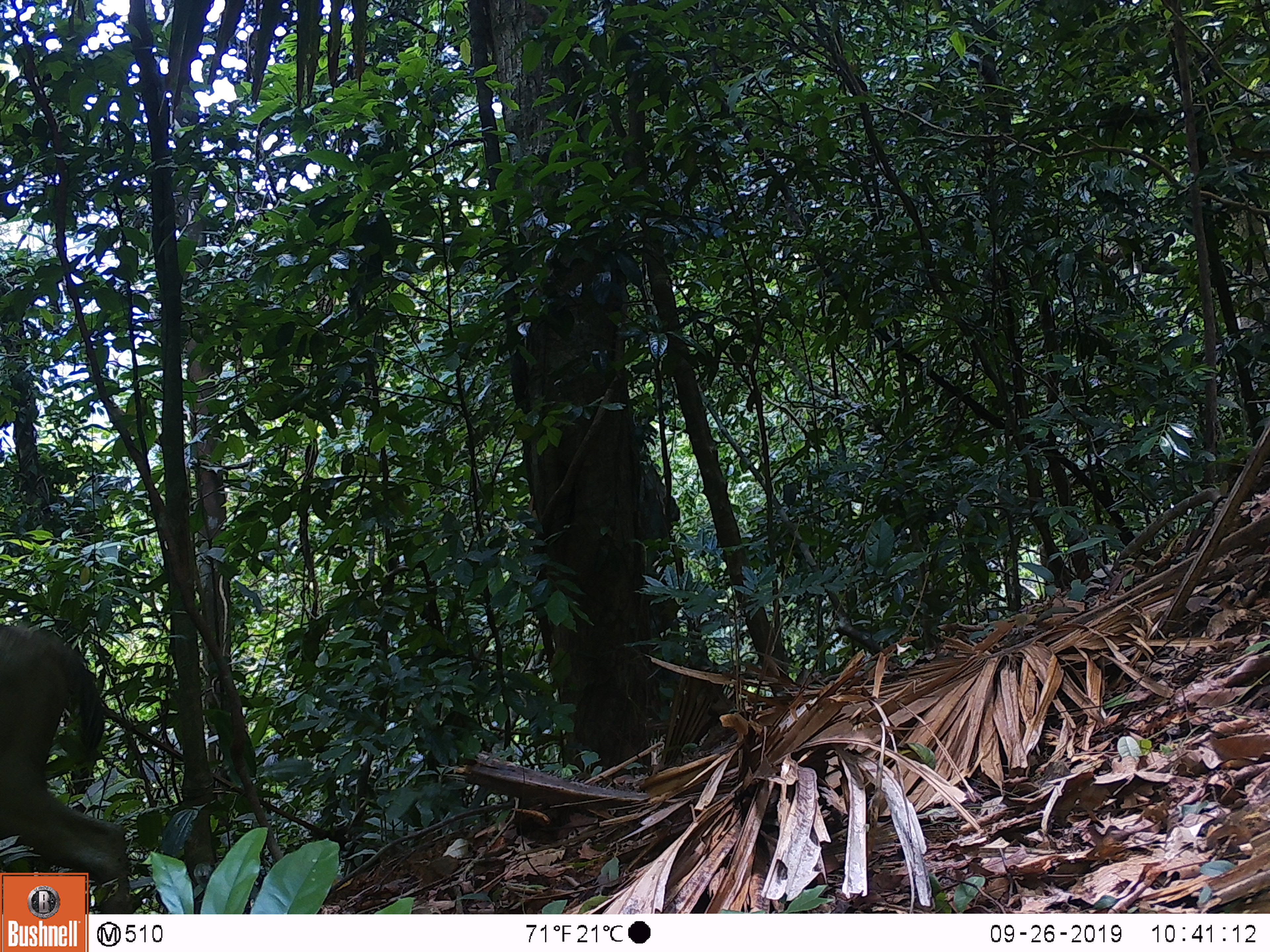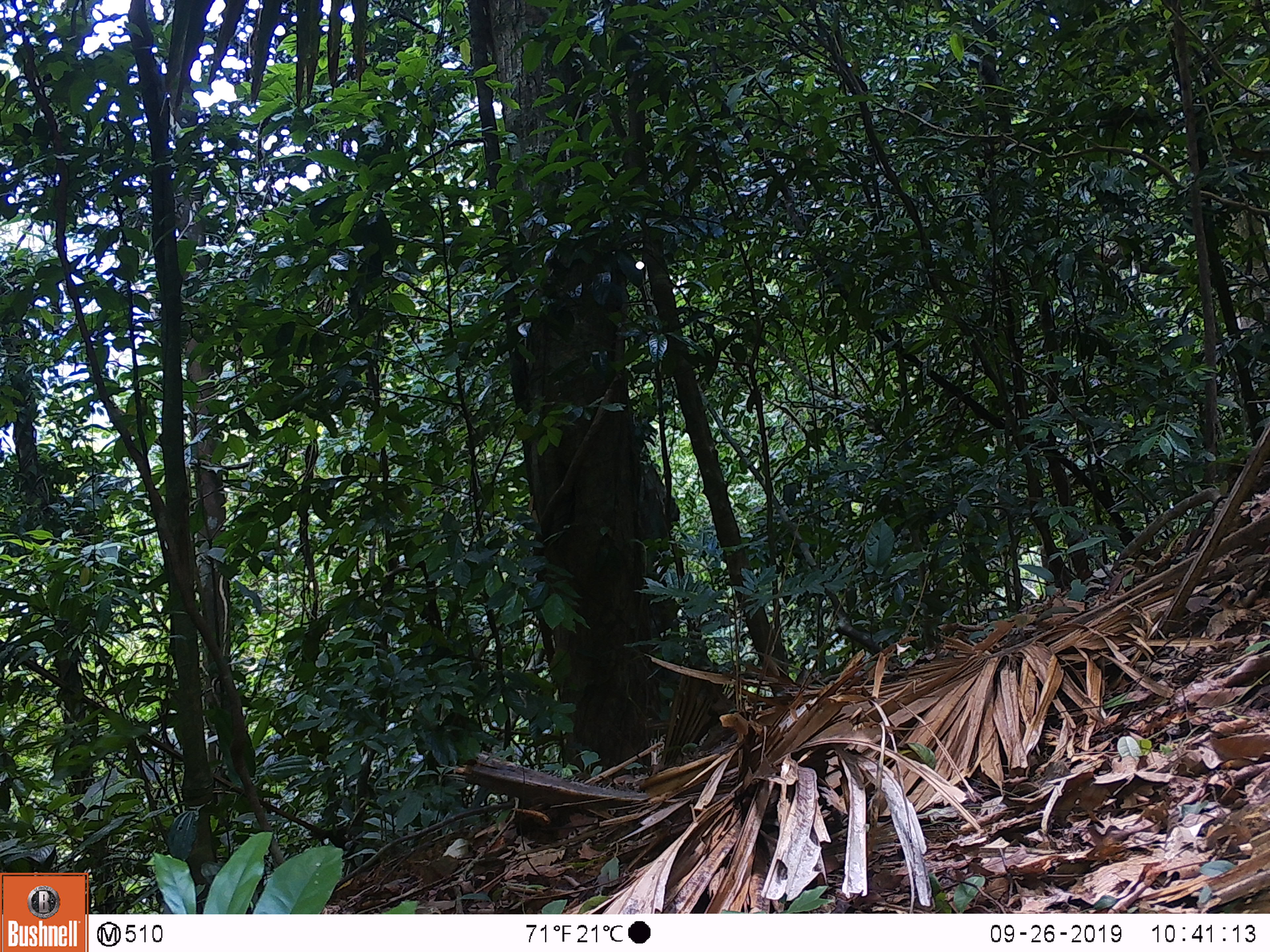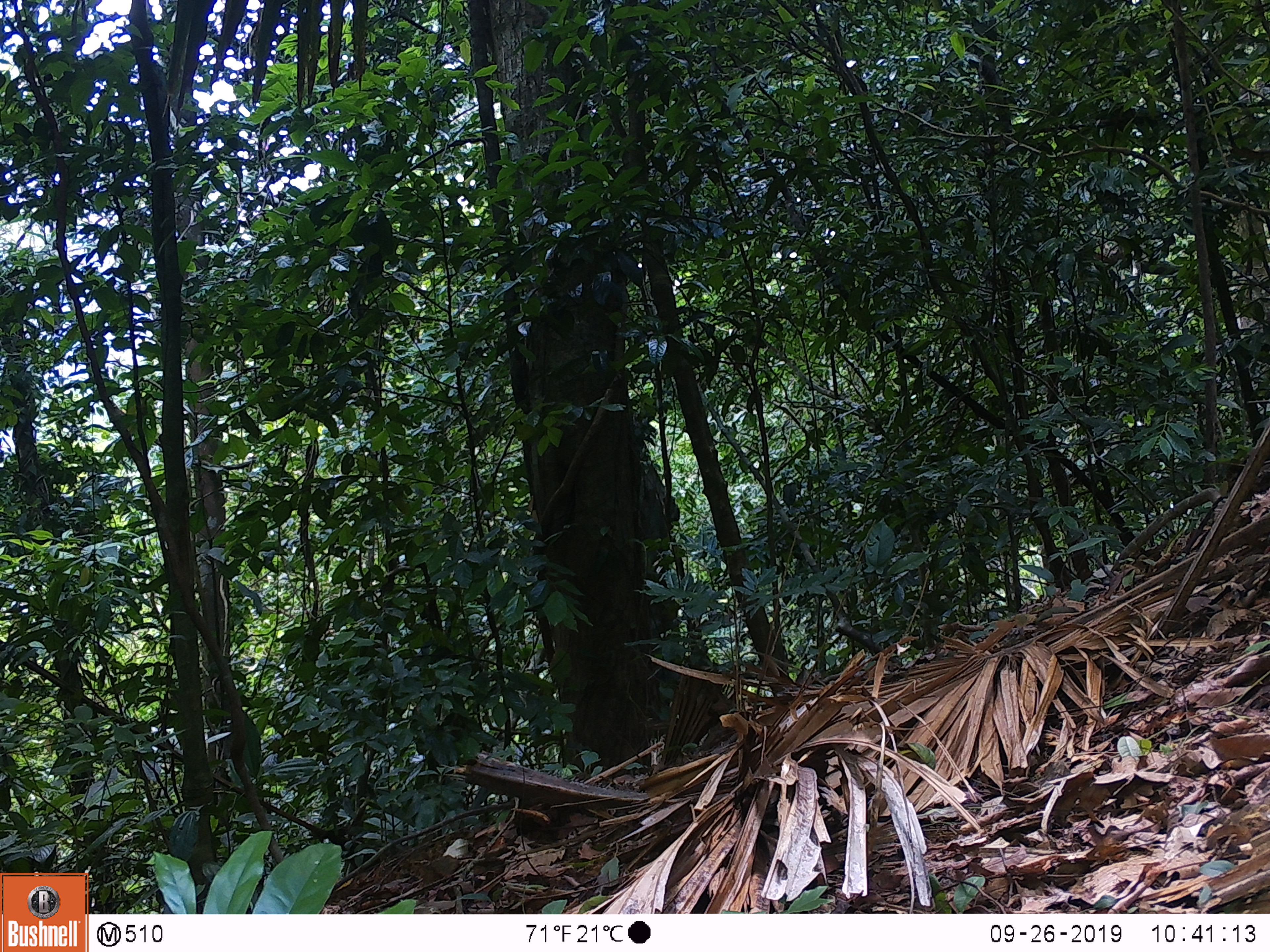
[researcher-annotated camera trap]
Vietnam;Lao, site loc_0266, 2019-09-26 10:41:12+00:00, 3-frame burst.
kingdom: Animalia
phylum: Chordata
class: Mammalia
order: Artiodactyla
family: Cervidae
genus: Rusa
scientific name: Rusa unicolor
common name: sambar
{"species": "sambar (Rusa unicolor)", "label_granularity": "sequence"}